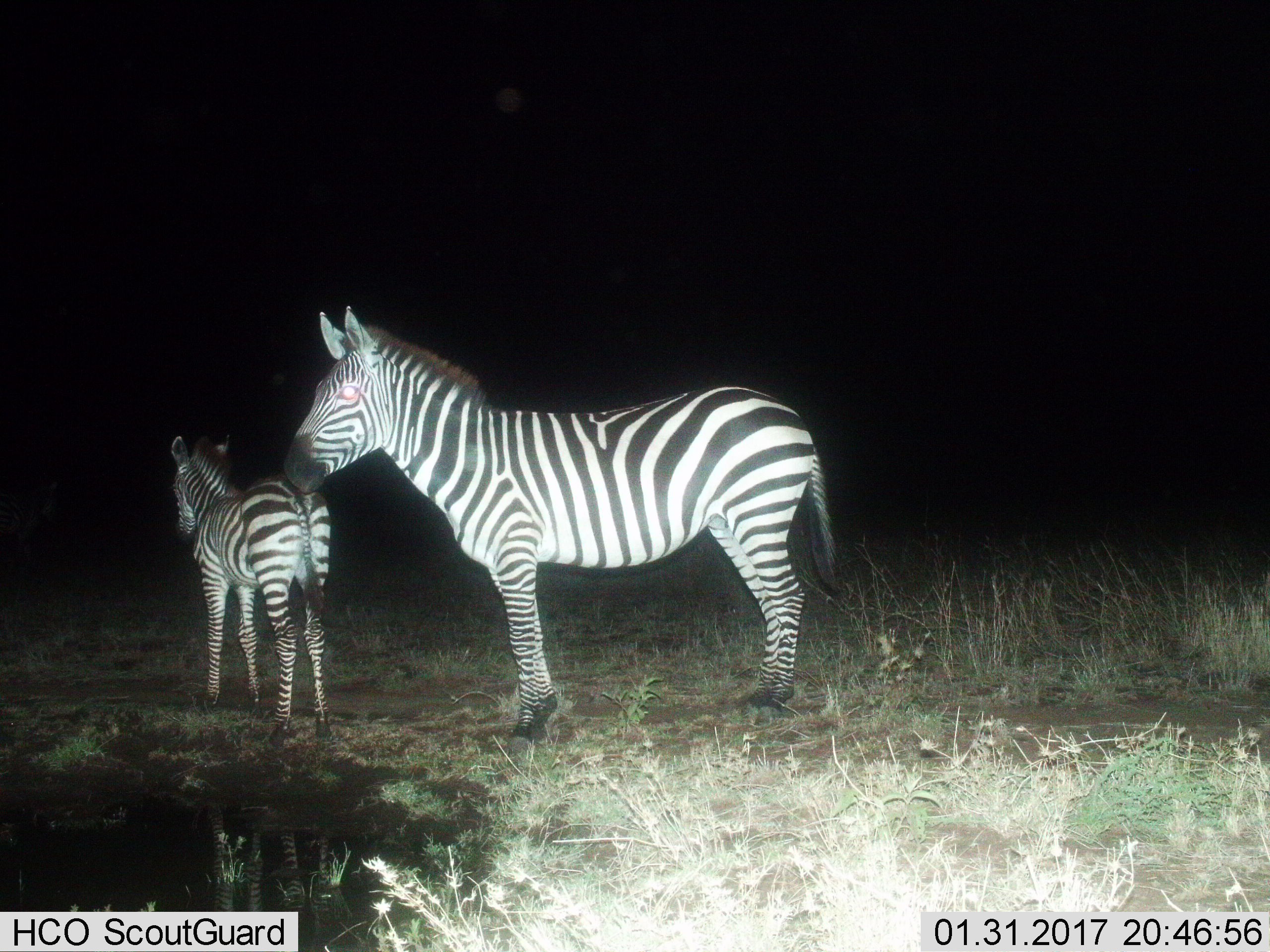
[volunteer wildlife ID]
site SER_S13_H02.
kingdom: Animalia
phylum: Chordata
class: Mammalia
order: Perissodactyla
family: Equidae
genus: Equus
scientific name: Equus quagga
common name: plains zebra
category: zebraplains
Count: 2.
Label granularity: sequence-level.